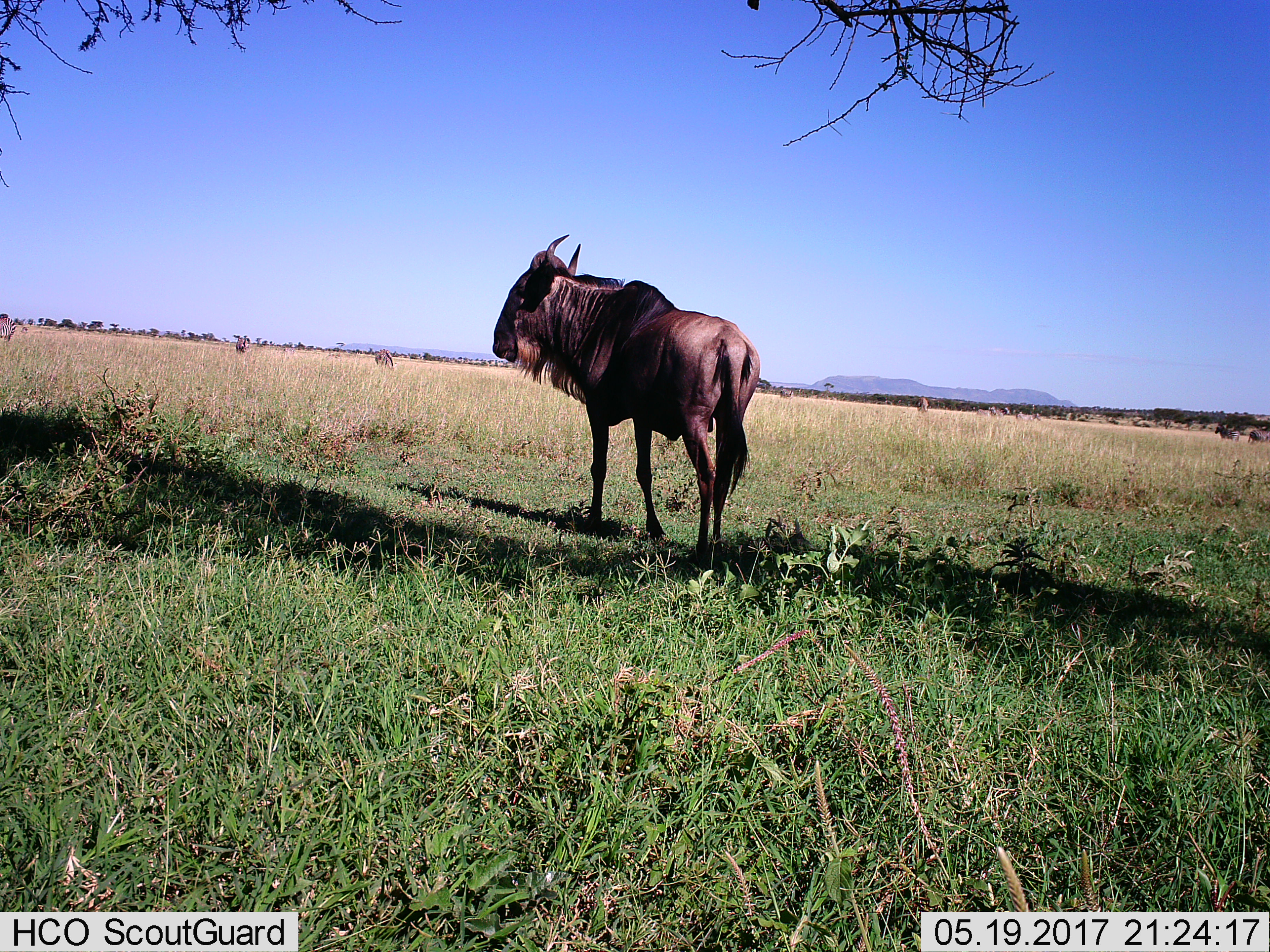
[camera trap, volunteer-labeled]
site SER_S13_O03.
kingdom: Animalia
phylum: Chordata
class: Mammalia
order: Artiodactyla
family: Bovidae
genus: Connochaetes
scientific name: Connochaetes taurinus taurinus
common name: blue wildebeest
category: wildebeestblue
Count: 1.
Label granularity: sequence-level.